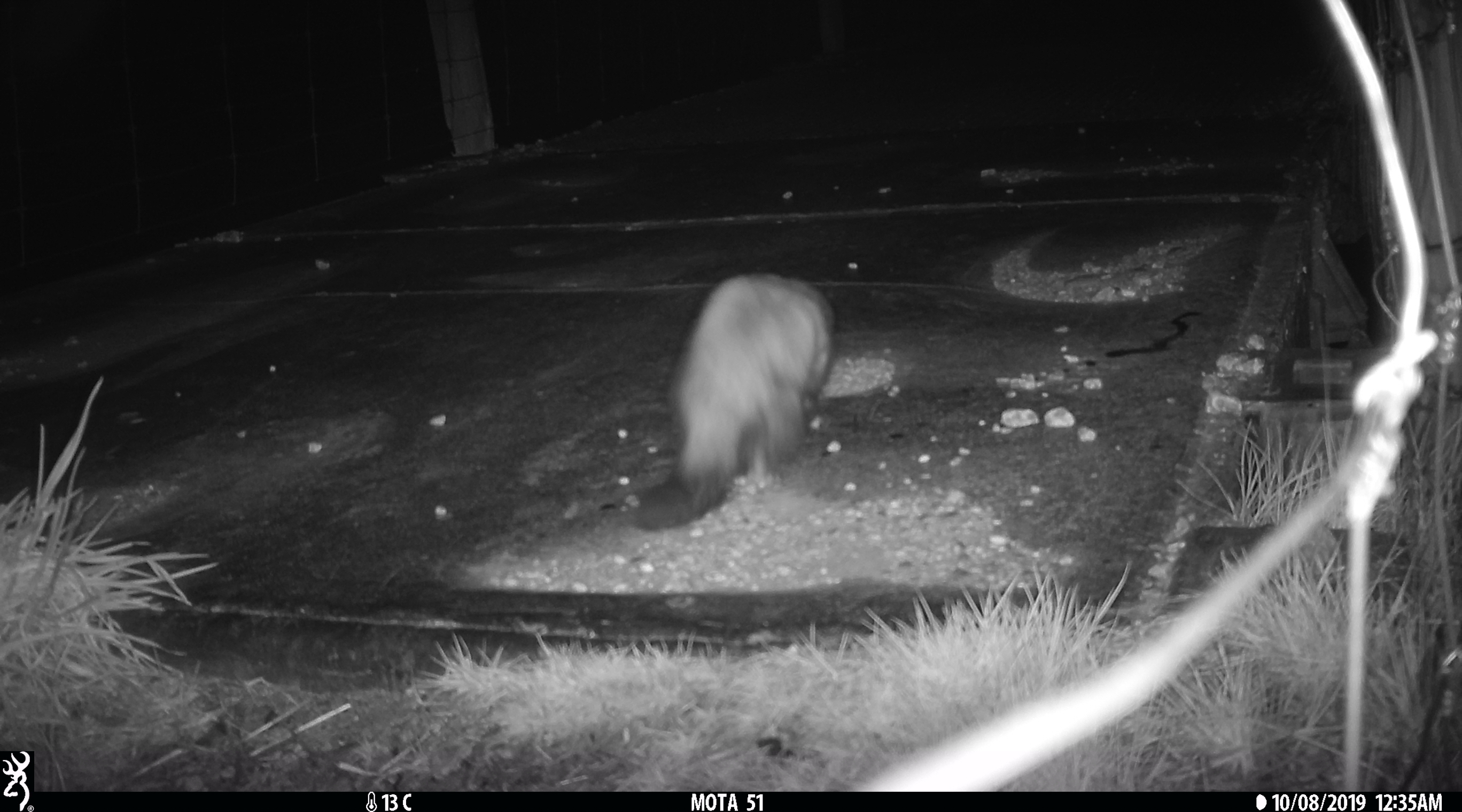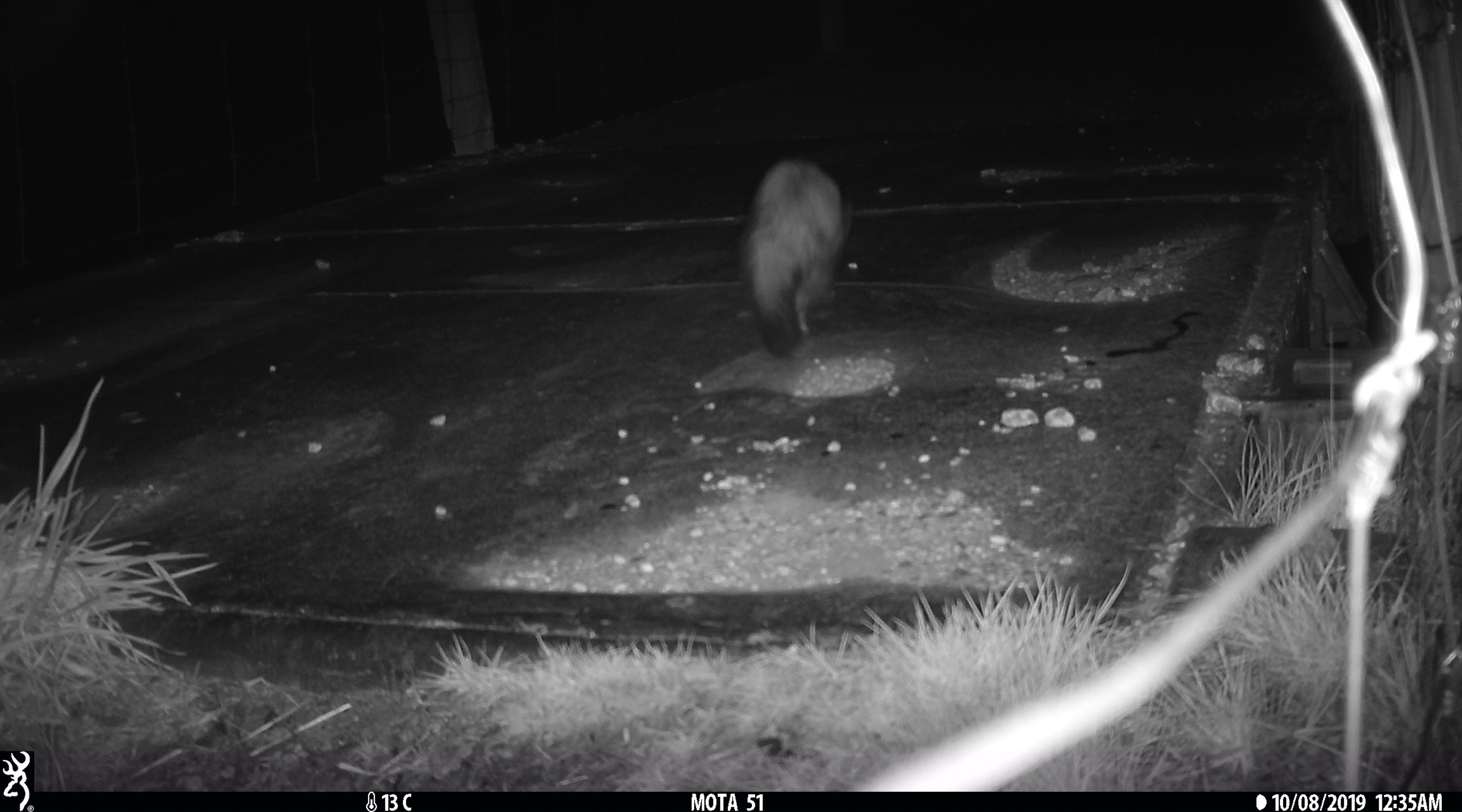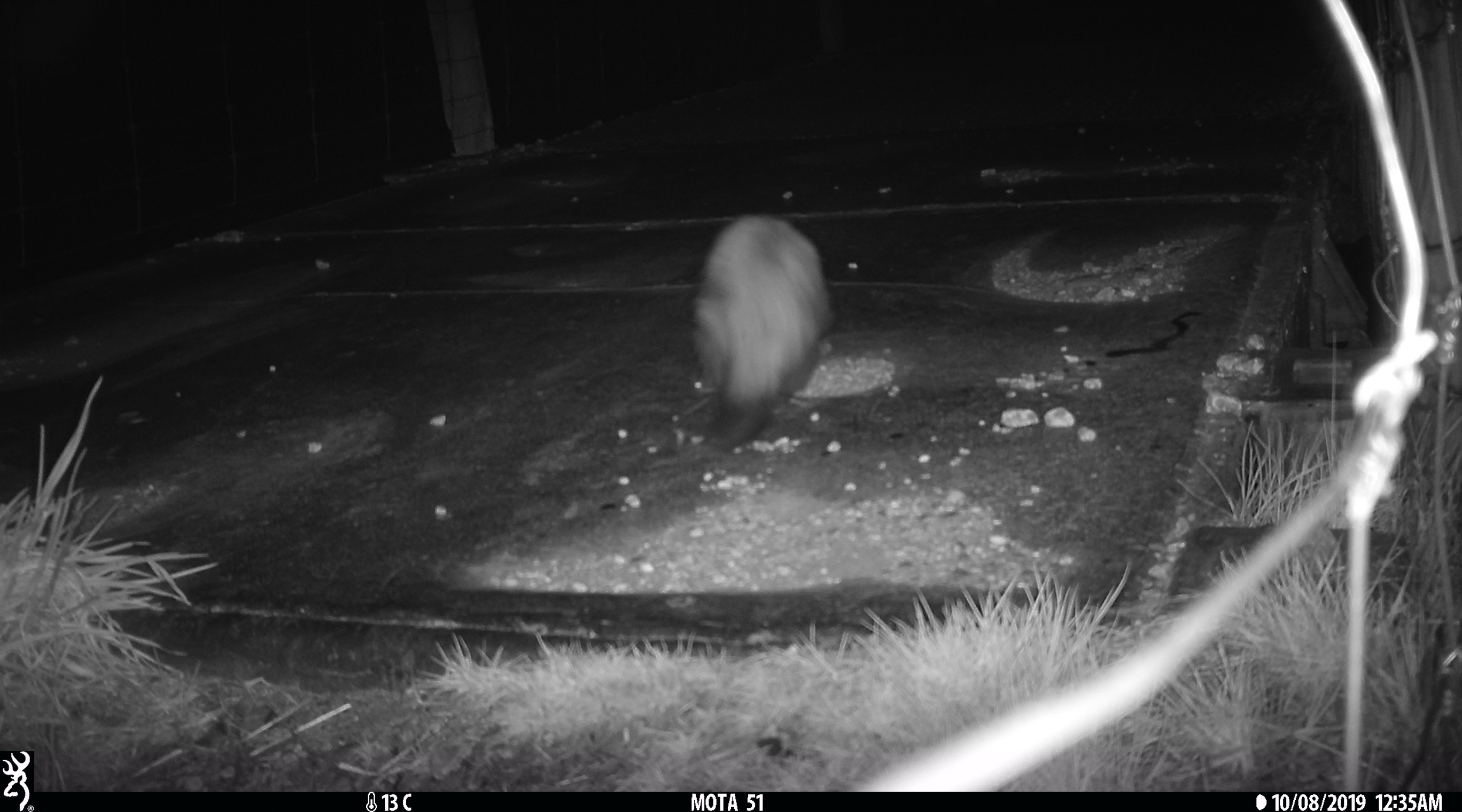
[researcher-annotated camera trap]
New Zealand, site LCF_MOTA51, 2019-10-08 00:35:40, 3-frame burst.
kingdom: Animalia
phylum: Chordata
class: Mammalia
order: Carnivora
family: Mustelidae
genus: Mustela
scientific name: Mustela furo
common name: ferret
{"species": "ferret (Mustela furo)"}